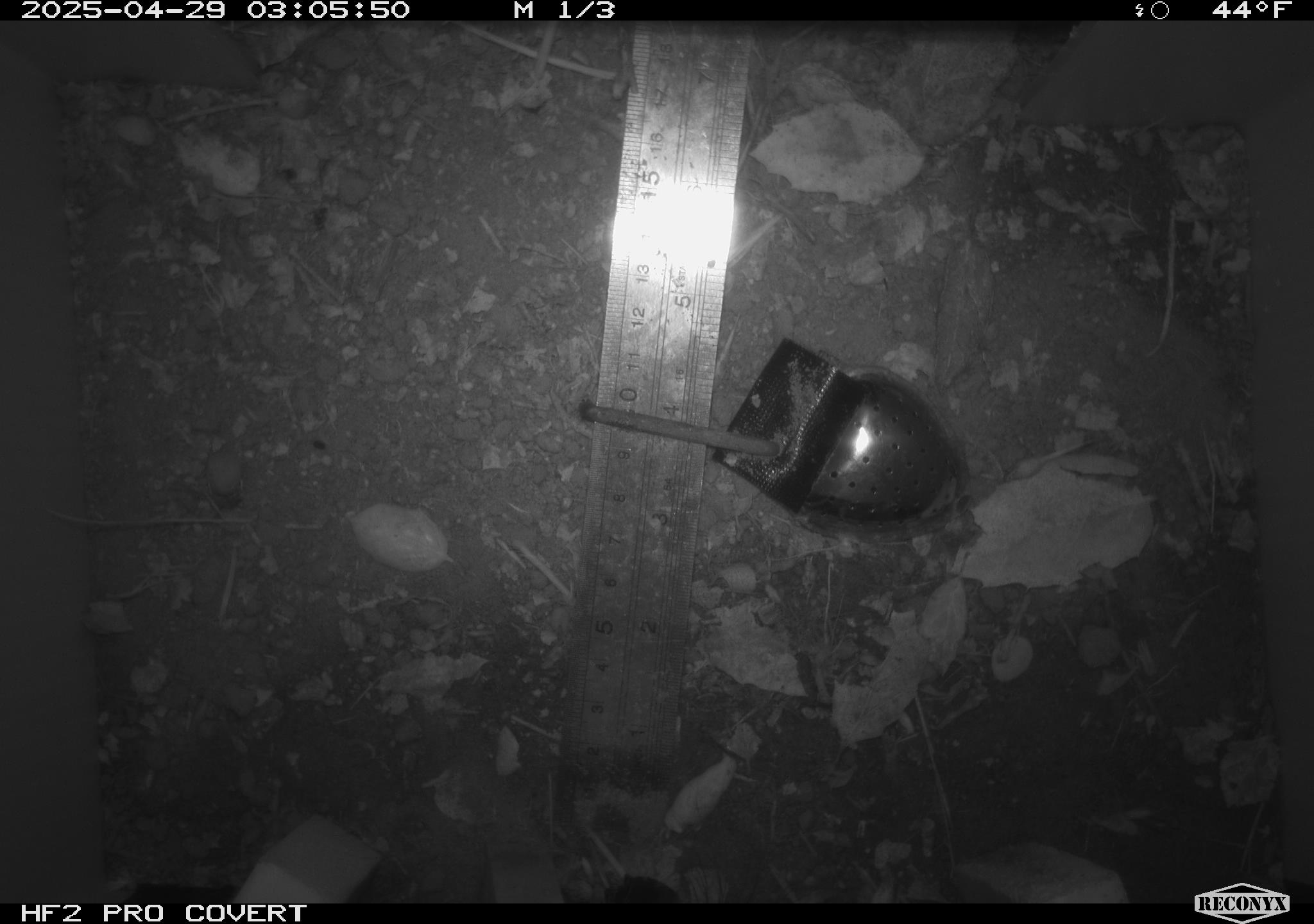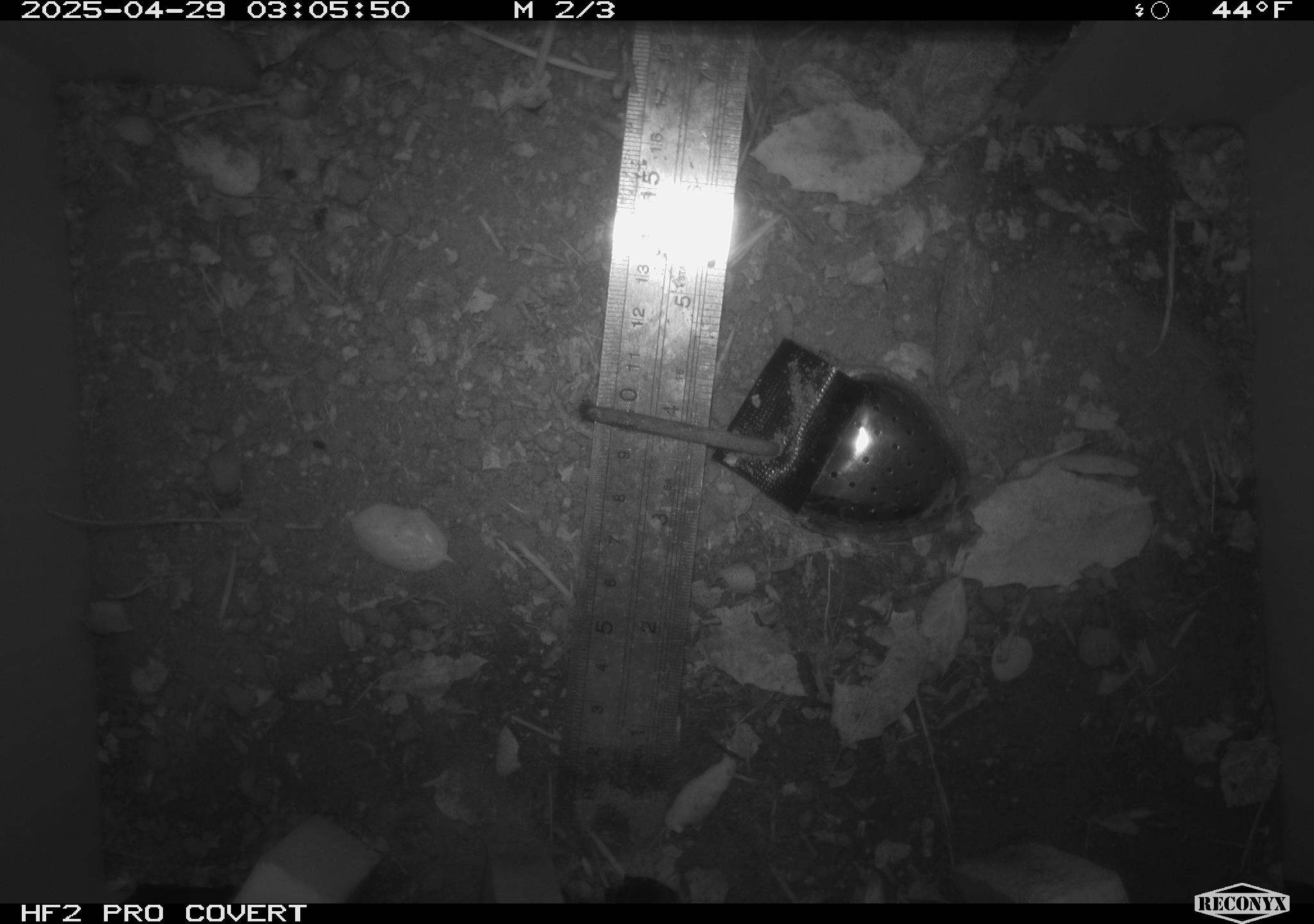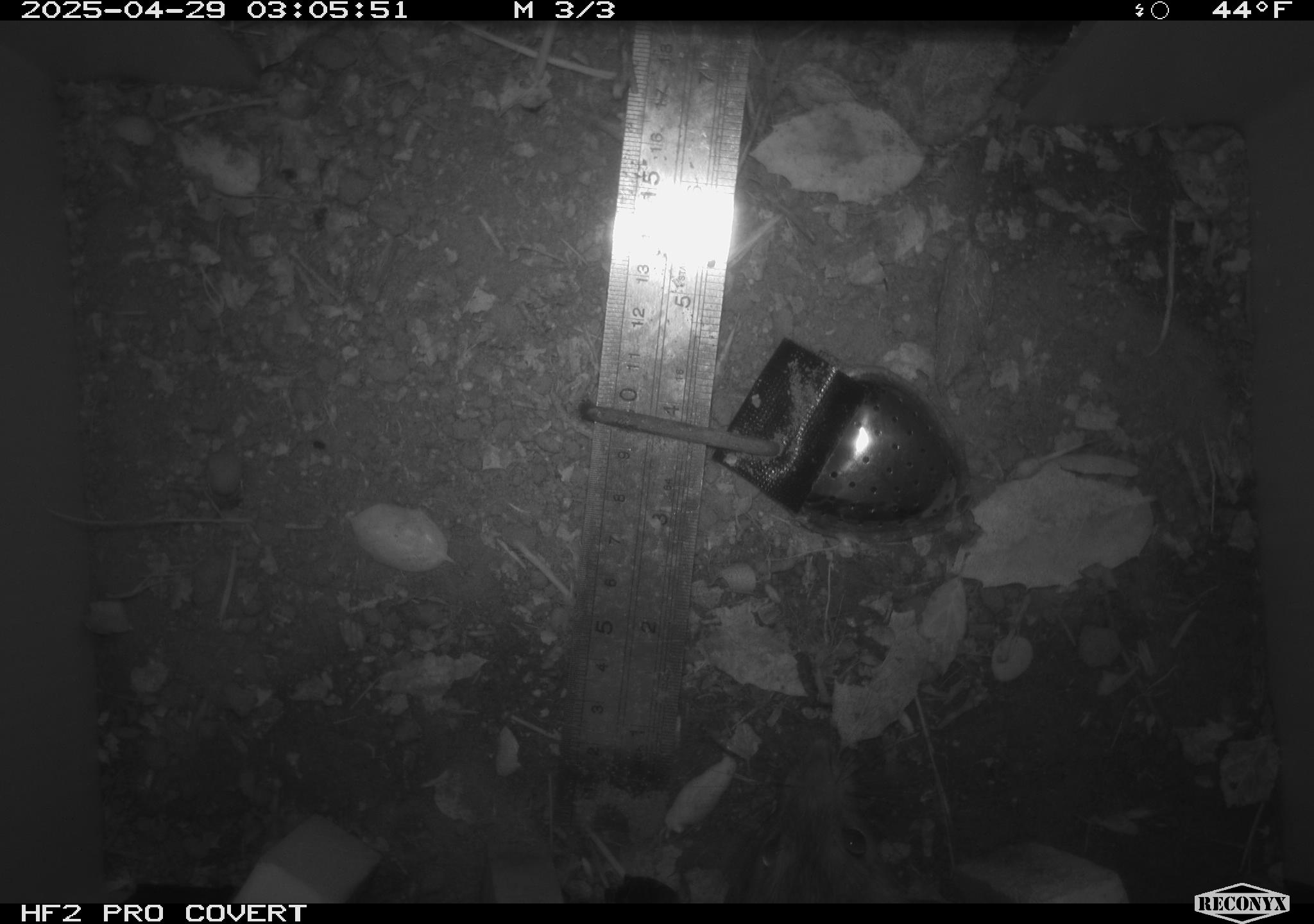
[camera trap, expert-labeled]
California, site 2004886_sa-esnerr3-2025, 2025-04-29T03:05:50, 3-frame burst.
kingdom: Animalia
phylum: Chordata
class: Mammalia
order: Rodentia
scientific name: Rodentia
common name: rodent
Rodent (Rodentia).